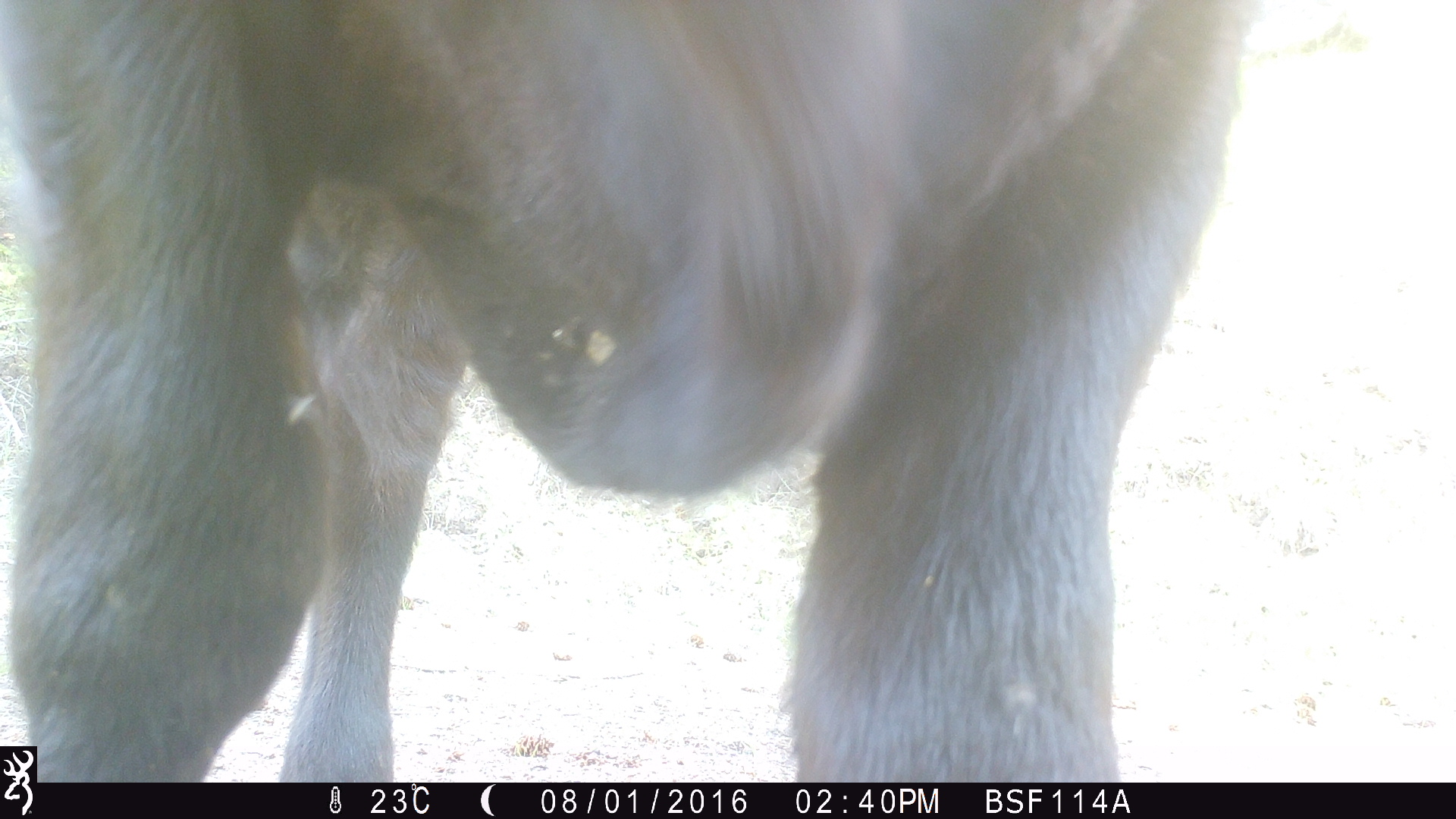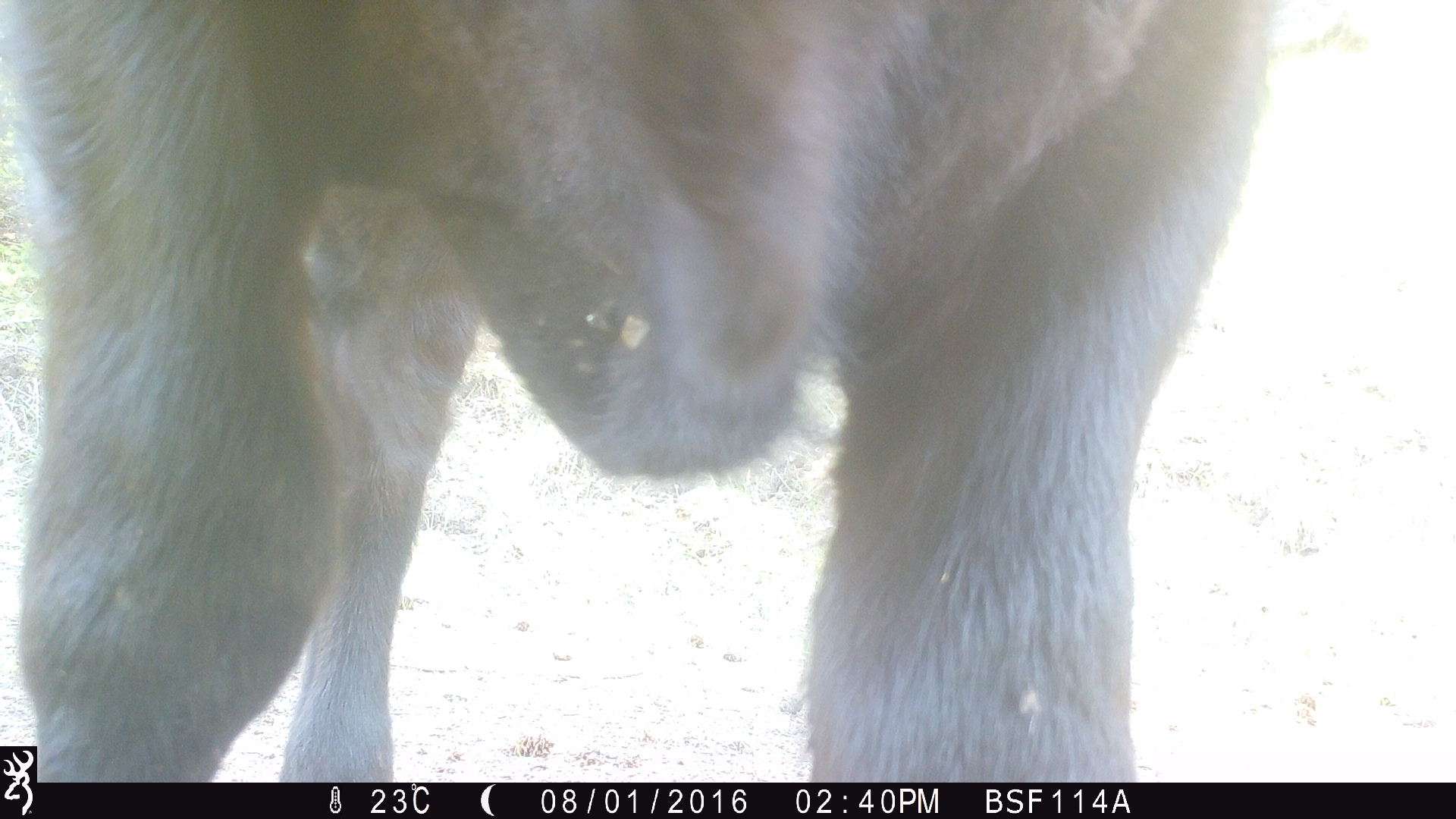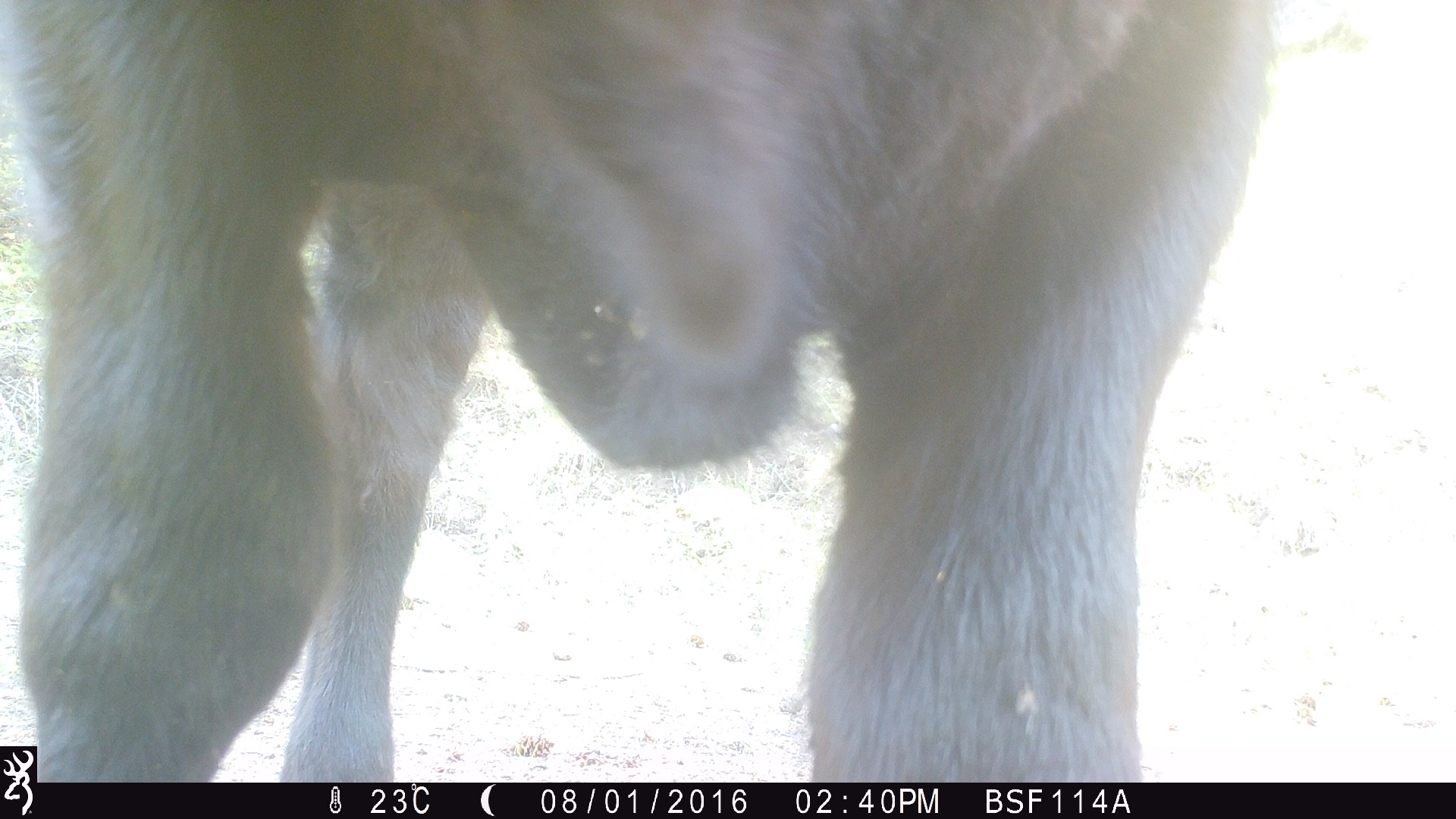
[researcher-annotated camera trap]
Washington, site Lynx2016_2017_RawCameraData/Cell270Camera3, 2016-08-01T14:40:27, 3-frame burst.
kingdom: Animalia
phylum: Chordata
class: Mammalia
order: Artiodactyla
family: Bovidae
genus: Bos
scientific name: Bos taurus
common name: domestic cattle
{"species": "domestic cattle (Bos taurus)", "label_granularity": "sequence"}